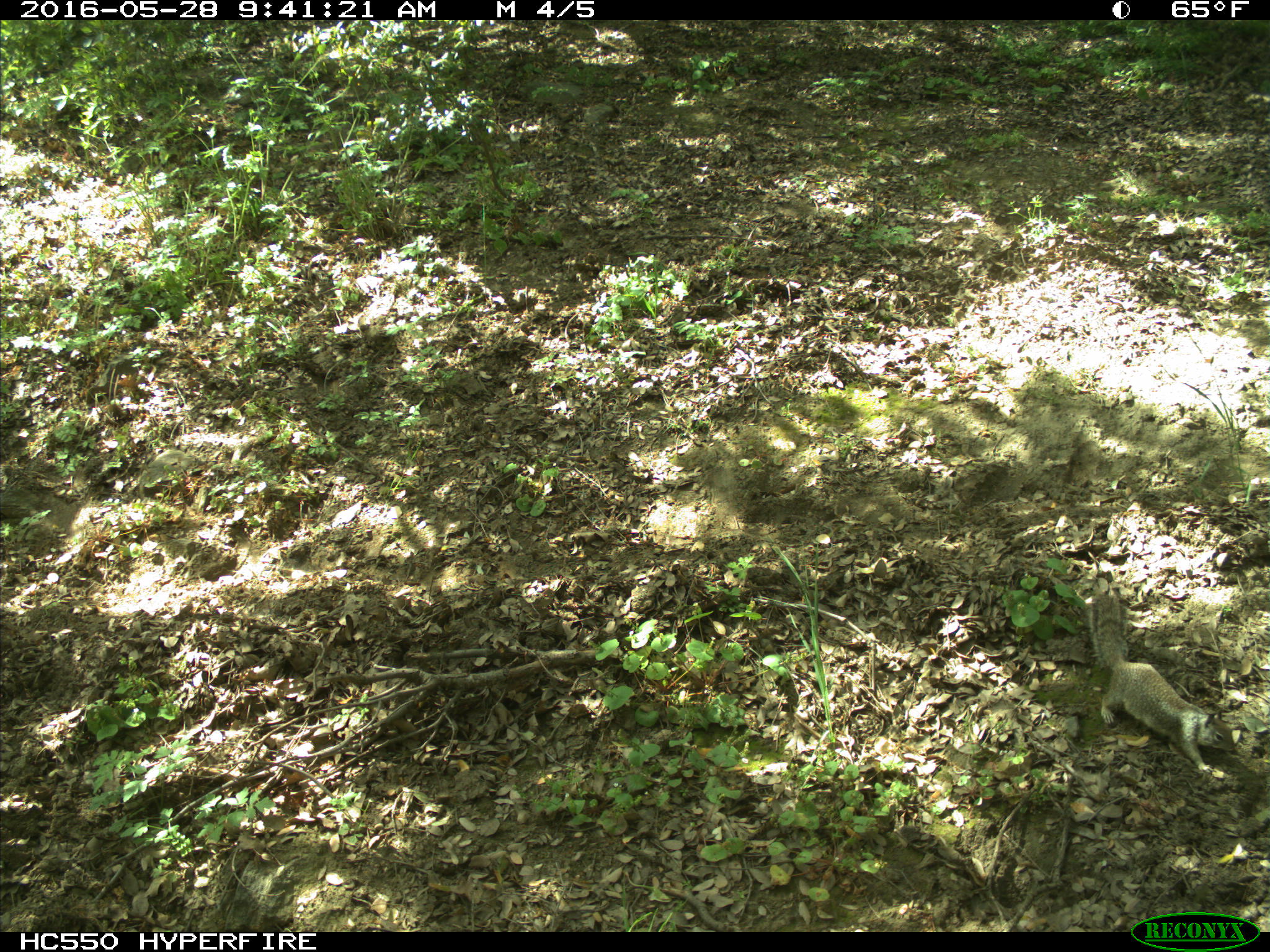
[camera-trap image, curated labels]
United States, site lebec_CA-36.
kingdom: Animalia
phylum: Chordata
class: Mammalia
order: Rodentia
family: Sciuridae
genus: Otospermophilus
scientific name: Otospermophilus beecheyi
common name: california ground squirrel